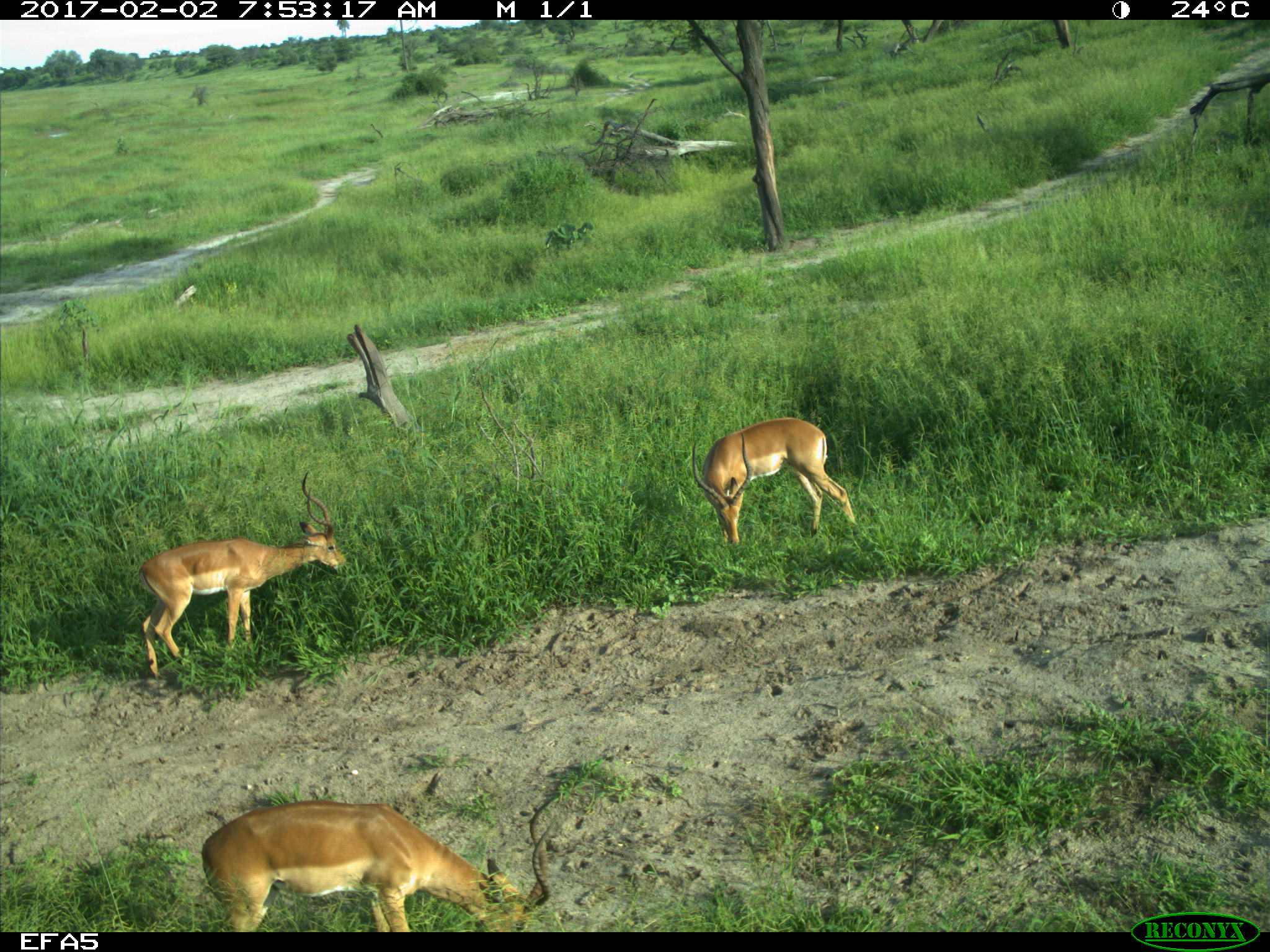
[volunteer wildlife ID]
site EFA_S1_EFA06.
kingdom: Animalia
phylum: Chordata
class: Mammalia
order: Artiodactyla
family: Bovidae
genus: Aepyceros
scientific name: Aepyceros melampus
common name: impala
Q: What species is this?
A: Impala (Aepyceros melampus).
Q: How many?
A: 3.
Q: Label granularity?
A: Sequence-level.